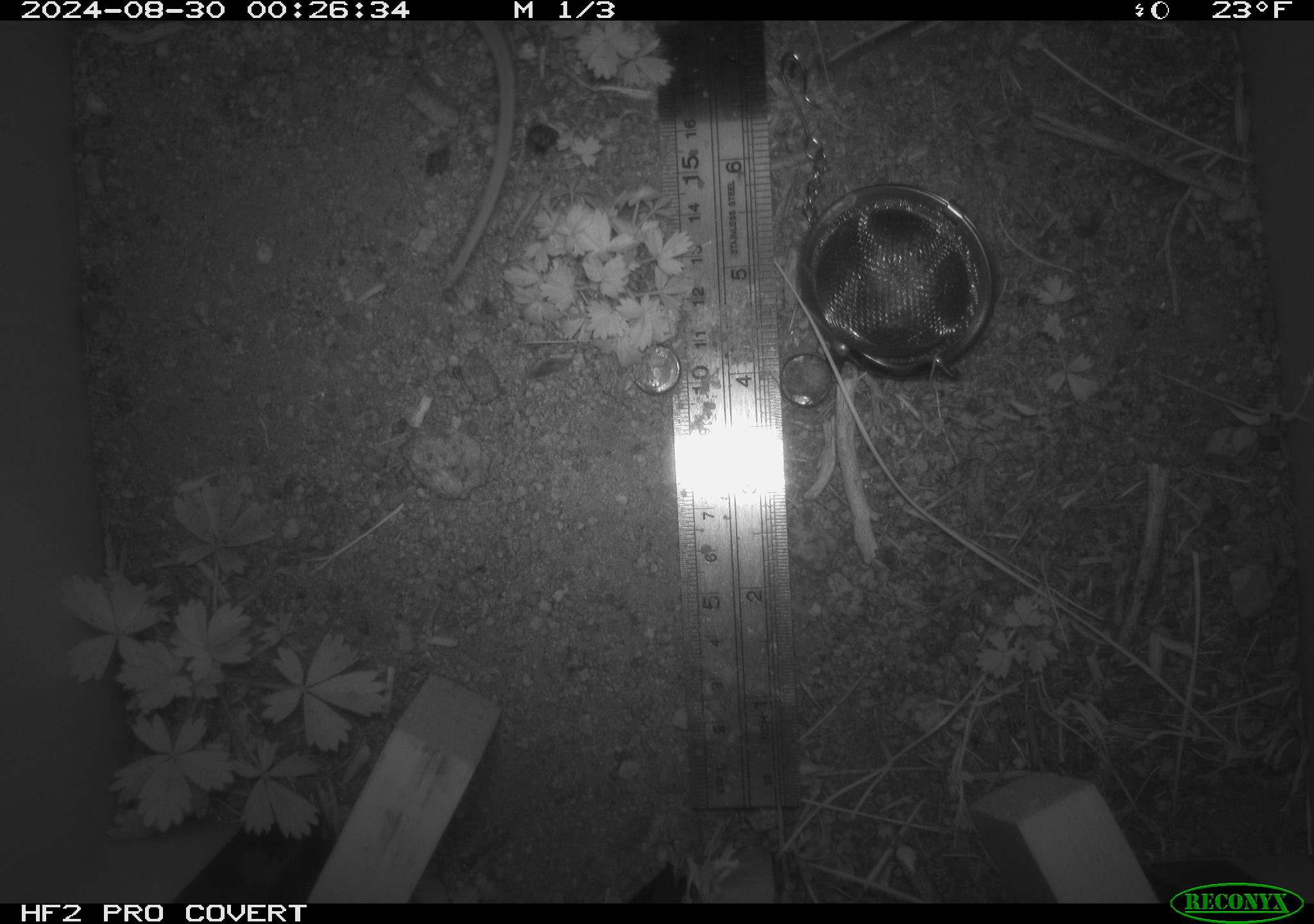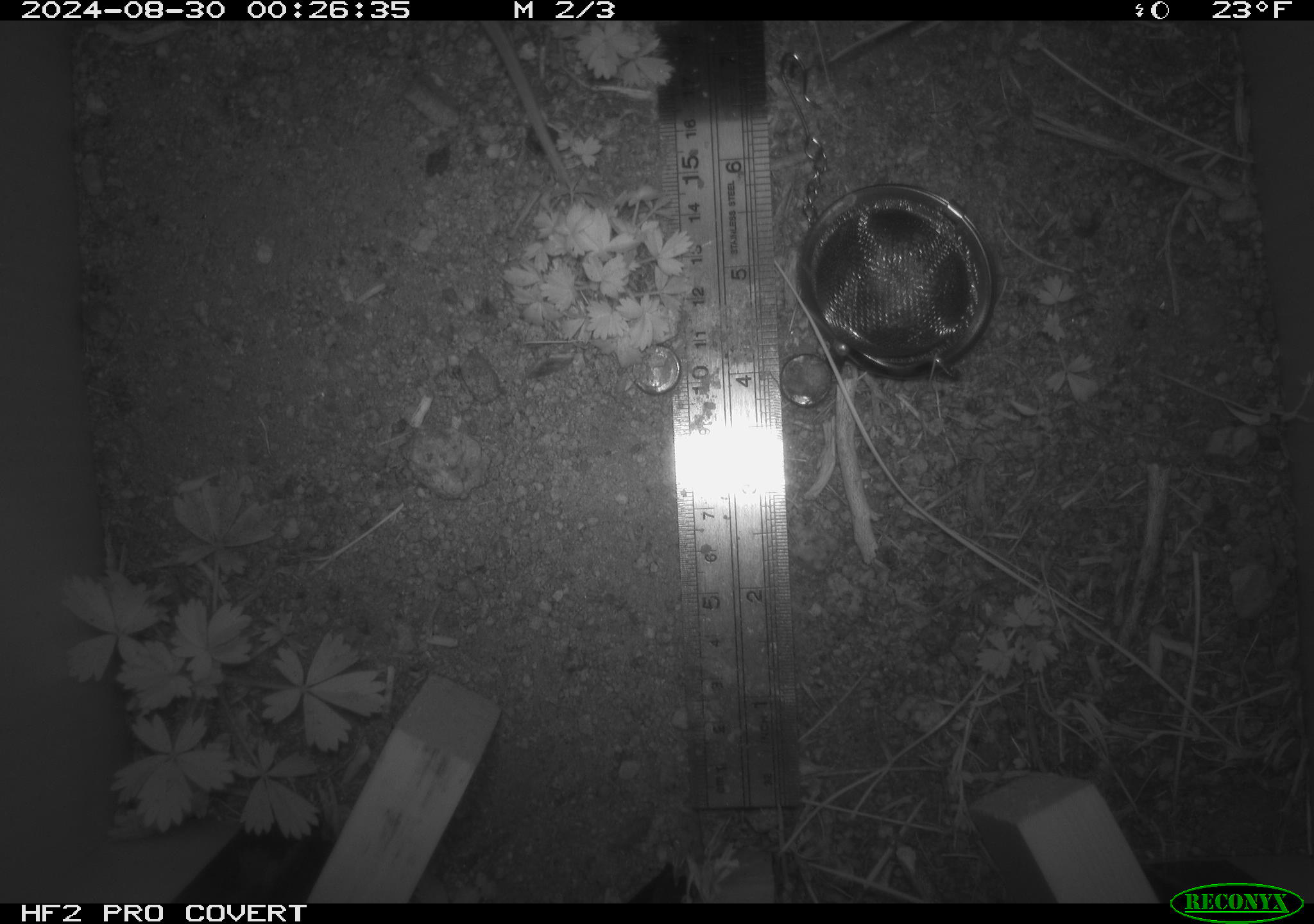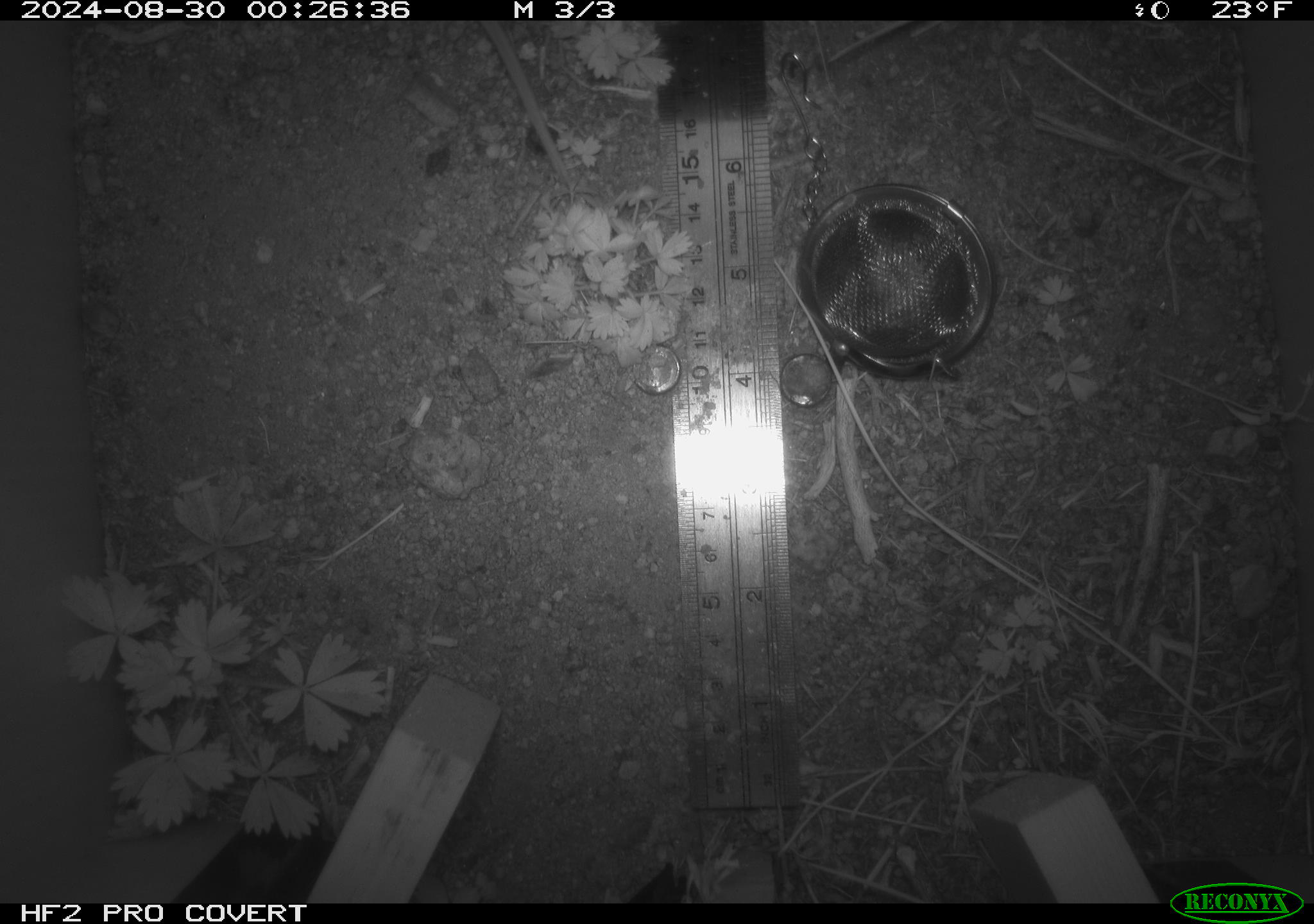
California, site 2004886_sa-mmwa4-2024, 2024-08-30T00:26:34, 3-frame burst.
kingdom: Animalia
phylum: Chordata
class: Mammalia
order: Rodentia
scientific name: Rodentia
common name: mouse species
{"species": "mouse species (Rodentia)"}